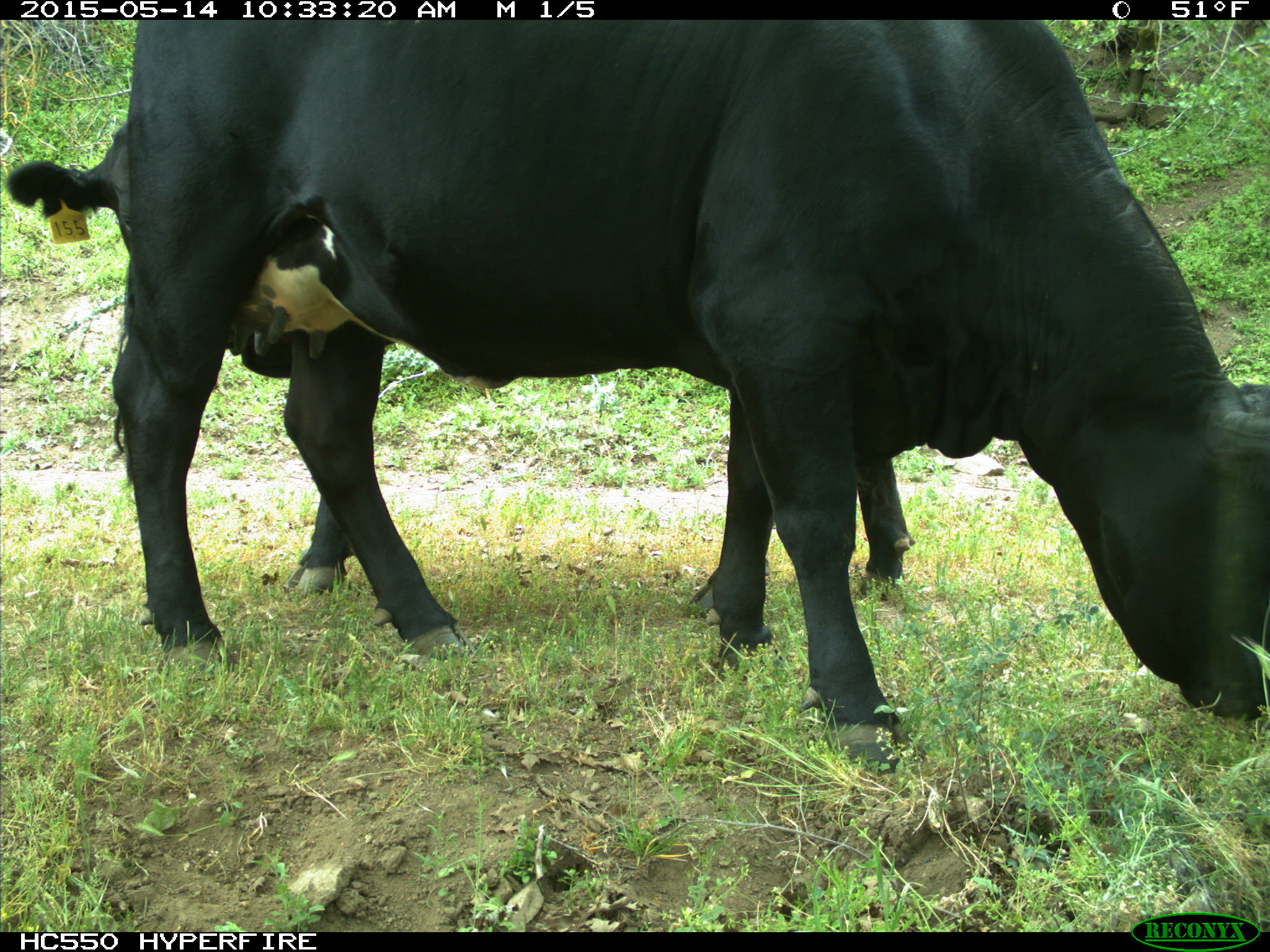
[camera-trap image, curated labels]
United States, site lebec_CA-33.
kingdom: Animalia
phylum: Chordata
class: Mammalia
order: Artiodactyla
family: Bovidae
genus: Bos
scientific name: Bos taurus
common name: domestic cow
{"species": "Bos taurus (domestic cow)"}